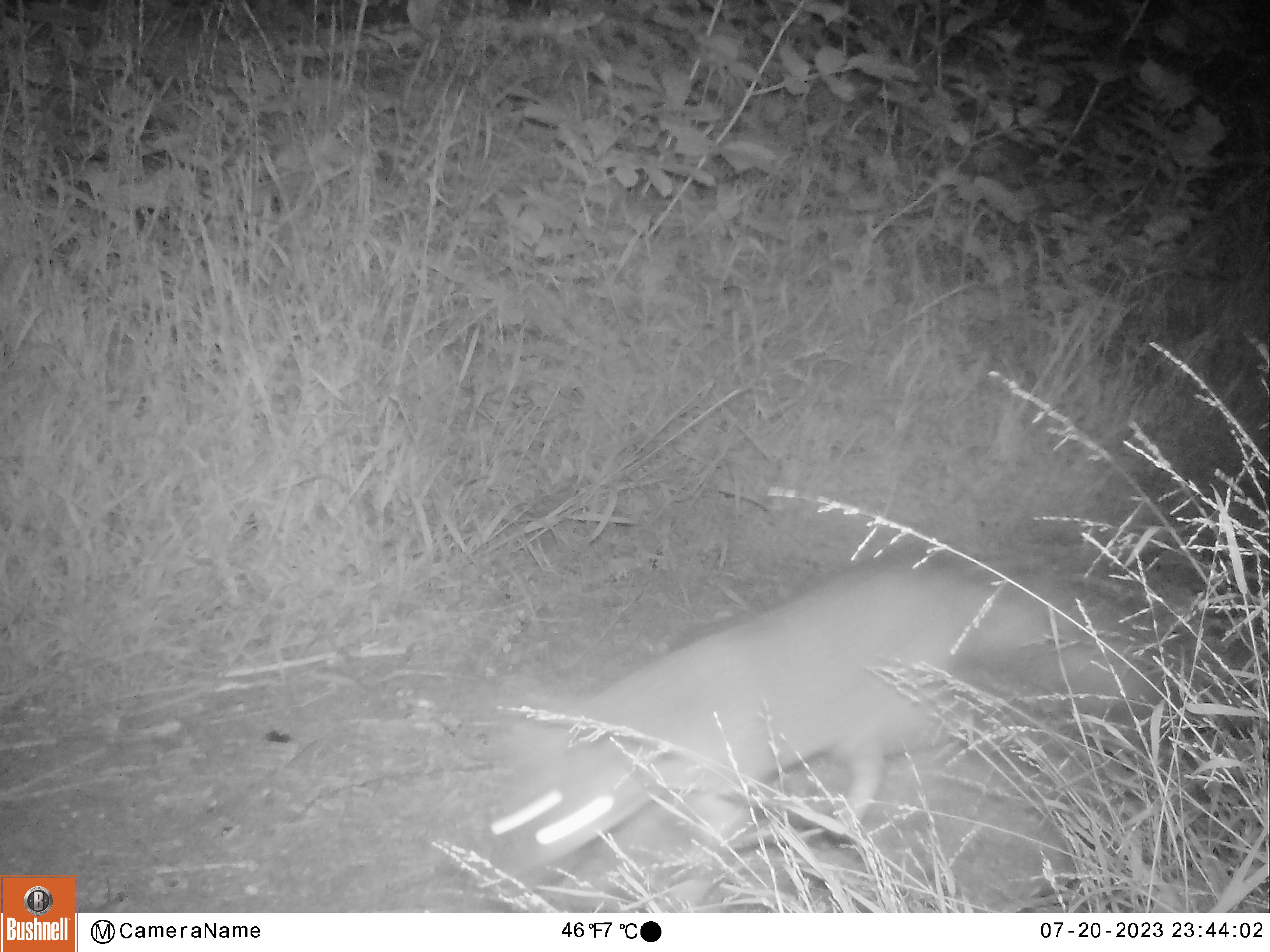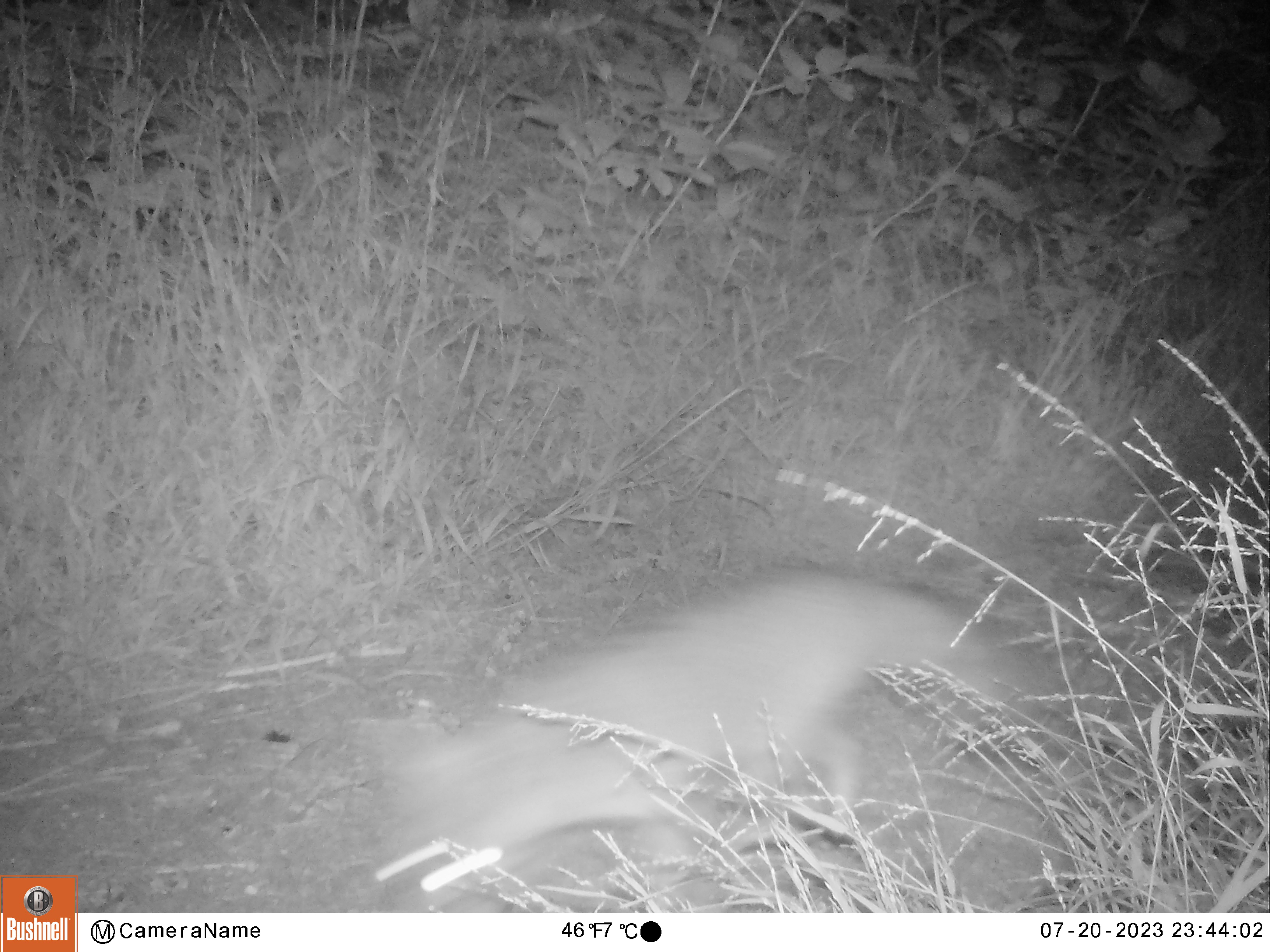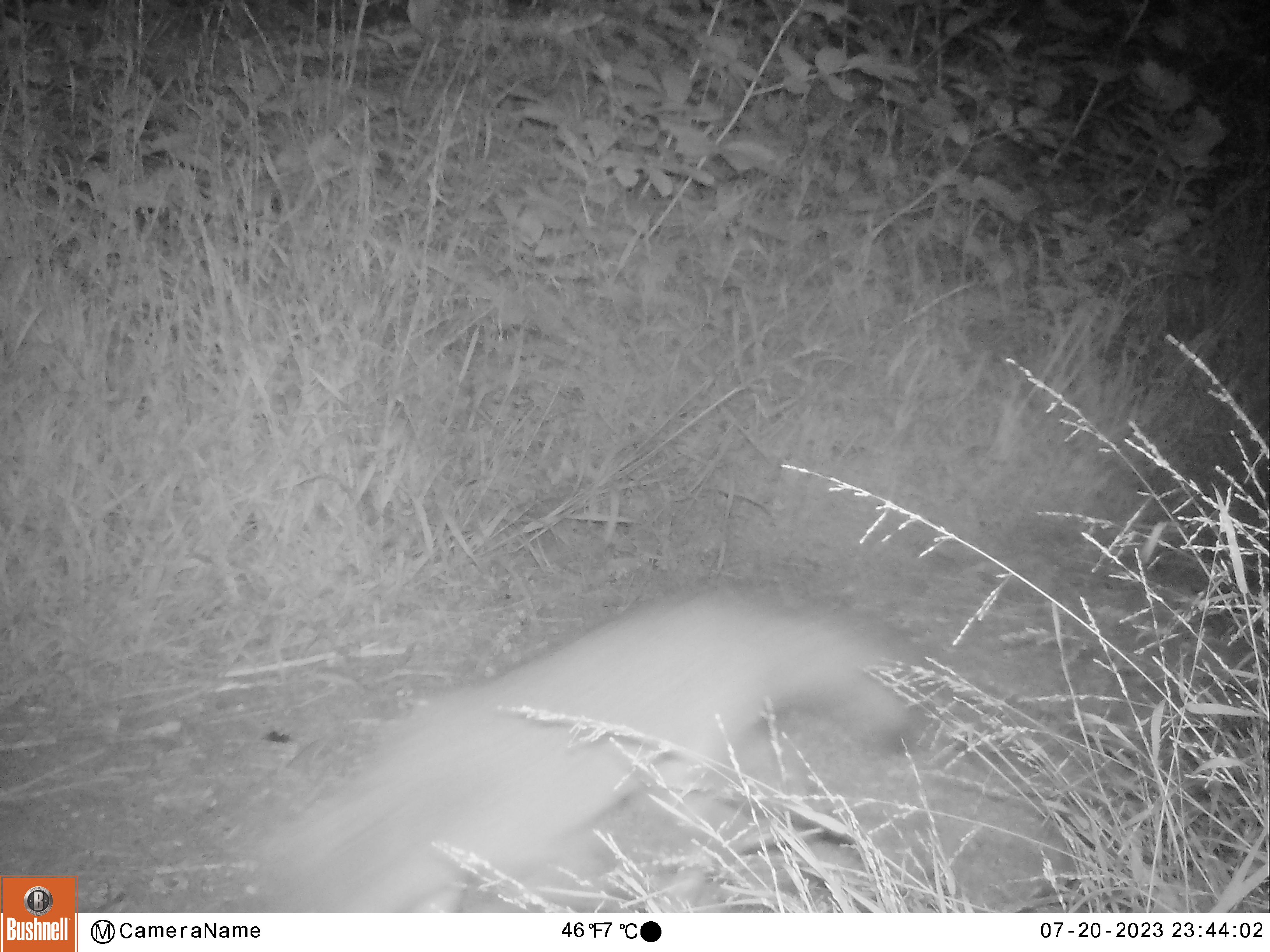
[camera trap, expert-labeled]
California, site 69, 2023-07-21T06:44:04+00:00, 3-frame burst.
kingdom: Animalia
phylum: Chordata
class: Mammalia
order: Carnivora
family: Canidae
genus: Urocyon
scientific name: Urocyon cinereoargenteus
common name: gray fox